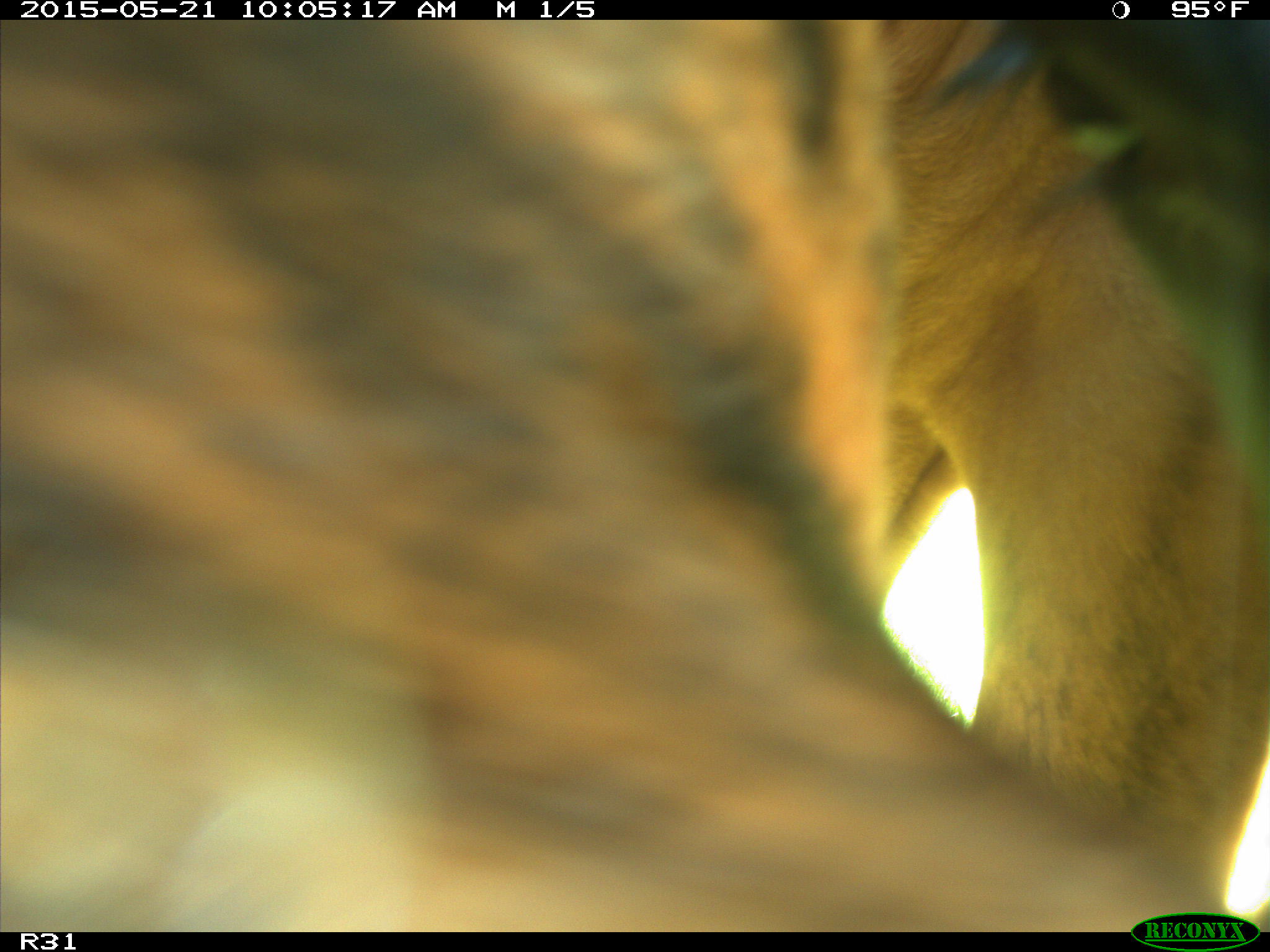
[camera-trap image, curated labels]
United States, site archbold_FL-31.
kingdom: Animalia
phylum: Chordata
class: Mammalia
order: Artiodactyla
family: Bovidae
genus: Bos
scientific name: Bos taurus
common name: domestic cow